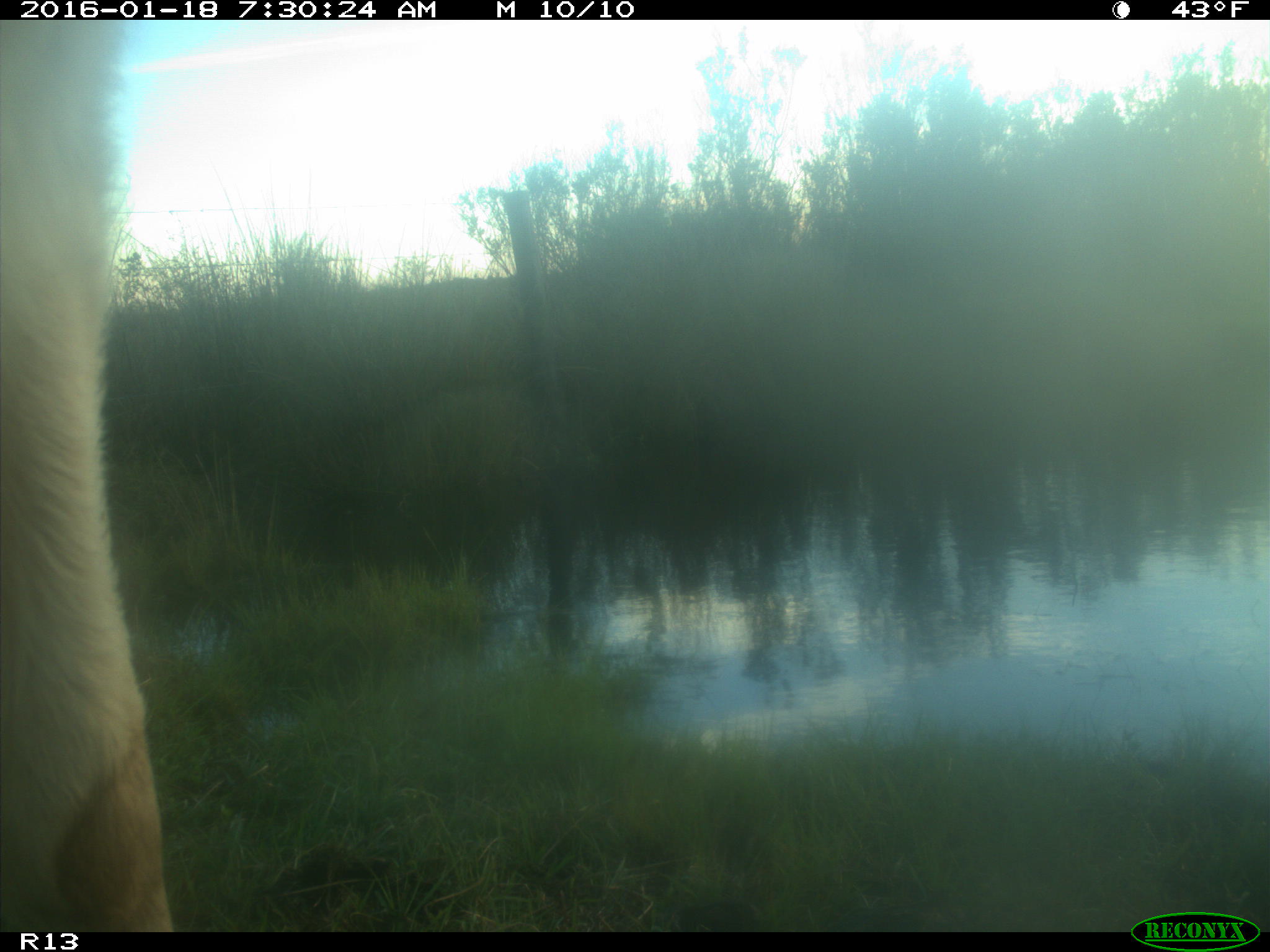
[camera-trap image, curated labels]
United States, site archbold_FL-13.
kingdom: Animalia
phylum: Chordata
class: Mammalia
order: Artiodactyla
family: Bovidae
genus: Bos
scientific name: Bos taurus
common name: domestic cow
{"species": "Bos taurus (domestic cow)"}